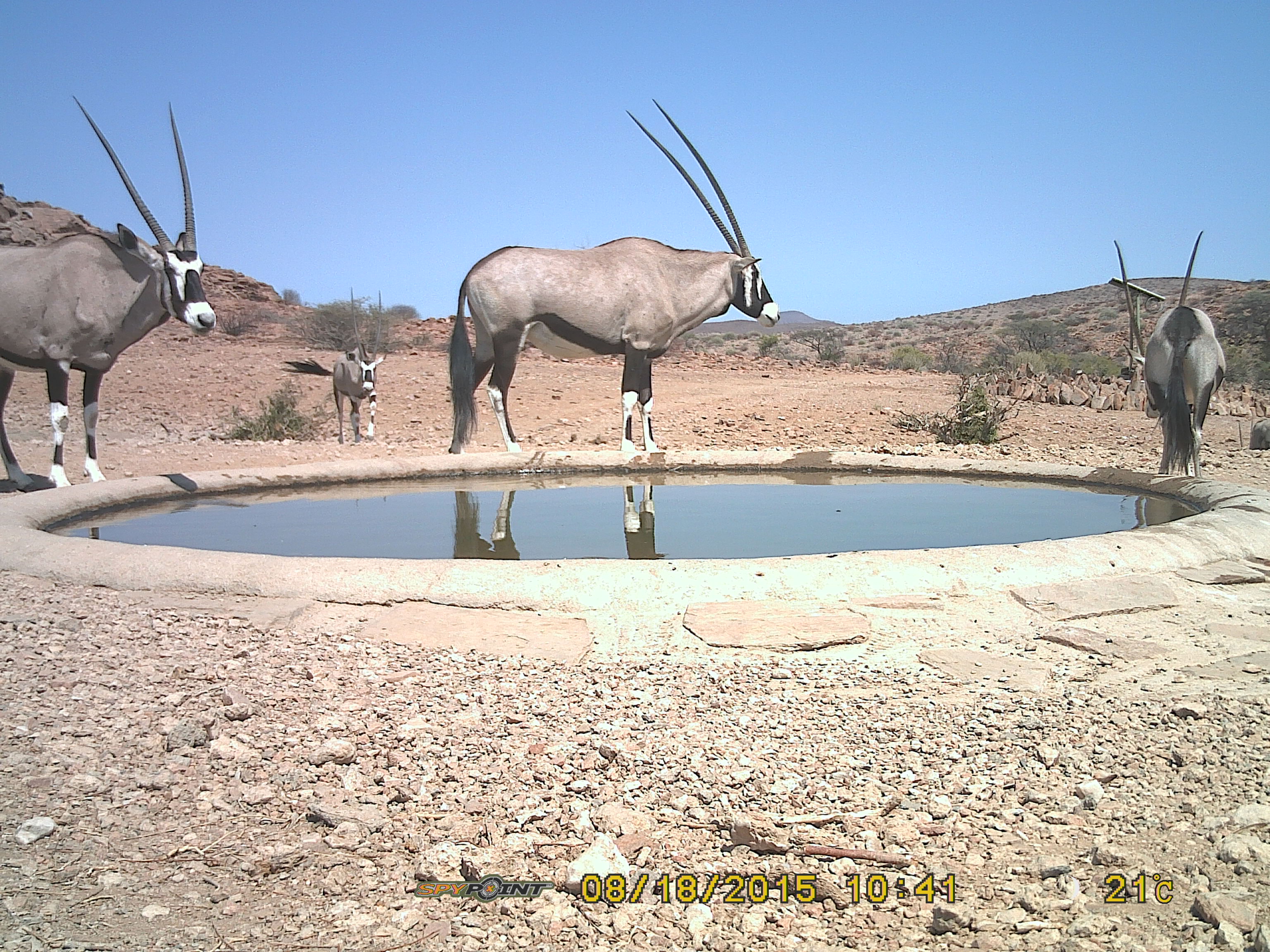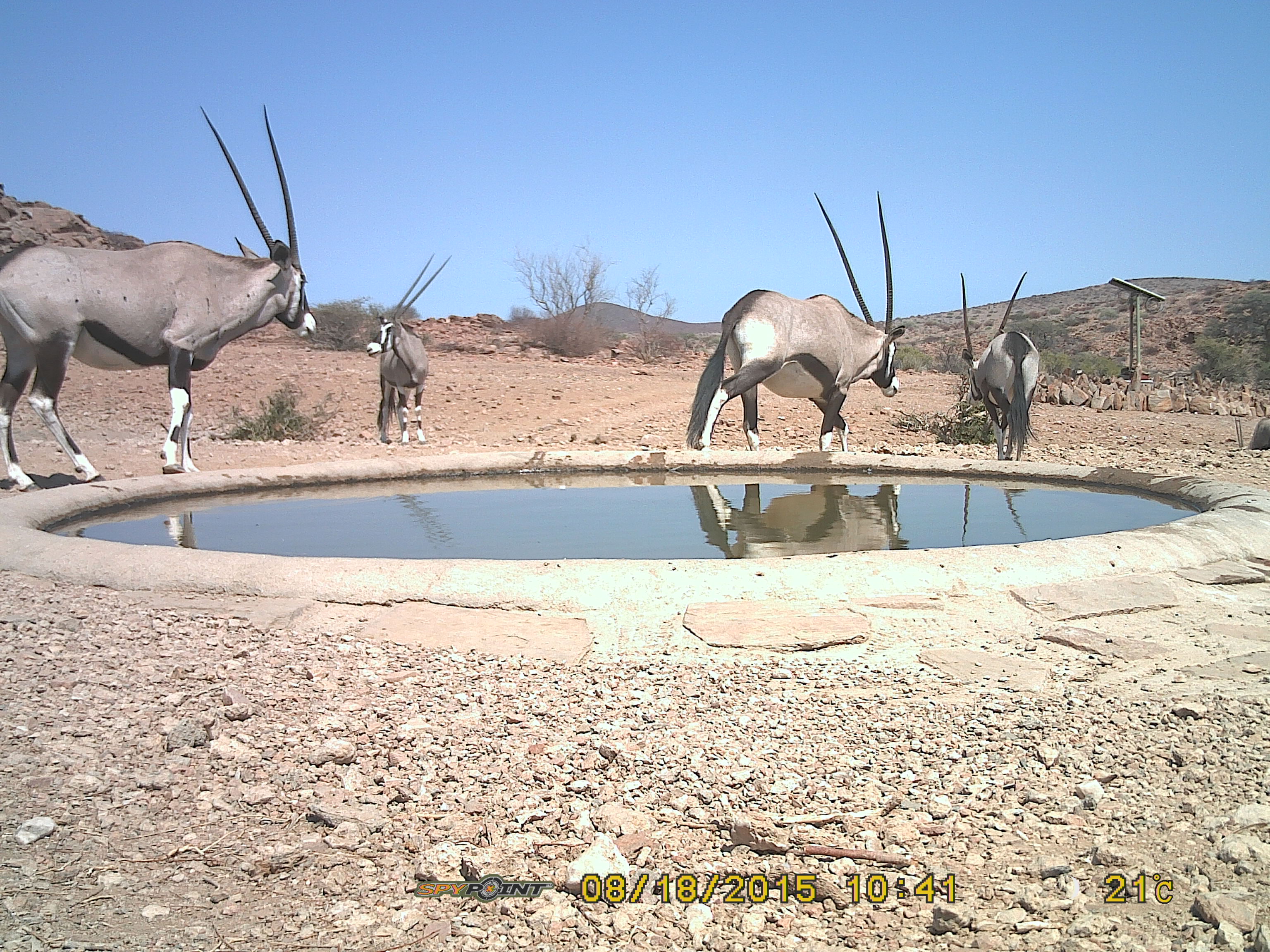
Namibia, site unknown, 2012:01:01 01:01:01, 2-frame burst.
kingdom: Animalia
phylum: Chordata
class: Mammalia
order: Artiodactyla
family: Bovidae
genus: Oryx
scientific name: Oryx gazella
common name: gemsbok